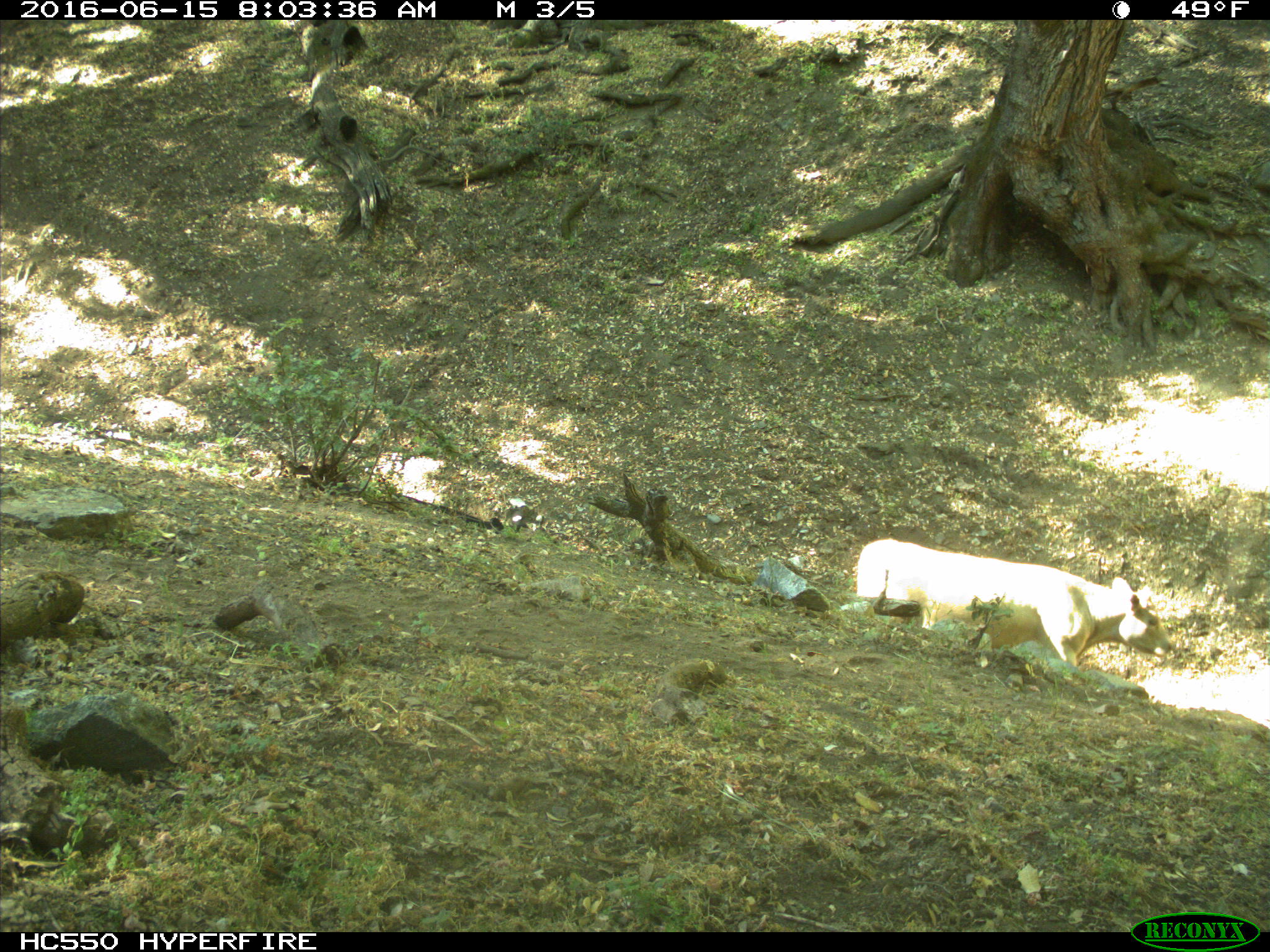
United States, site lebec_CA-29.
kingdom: Animalia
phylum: Chordata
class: Mammalia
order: Artiodactyla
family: Bovidae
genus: Bos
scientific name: Bos taurus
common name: domestic cow